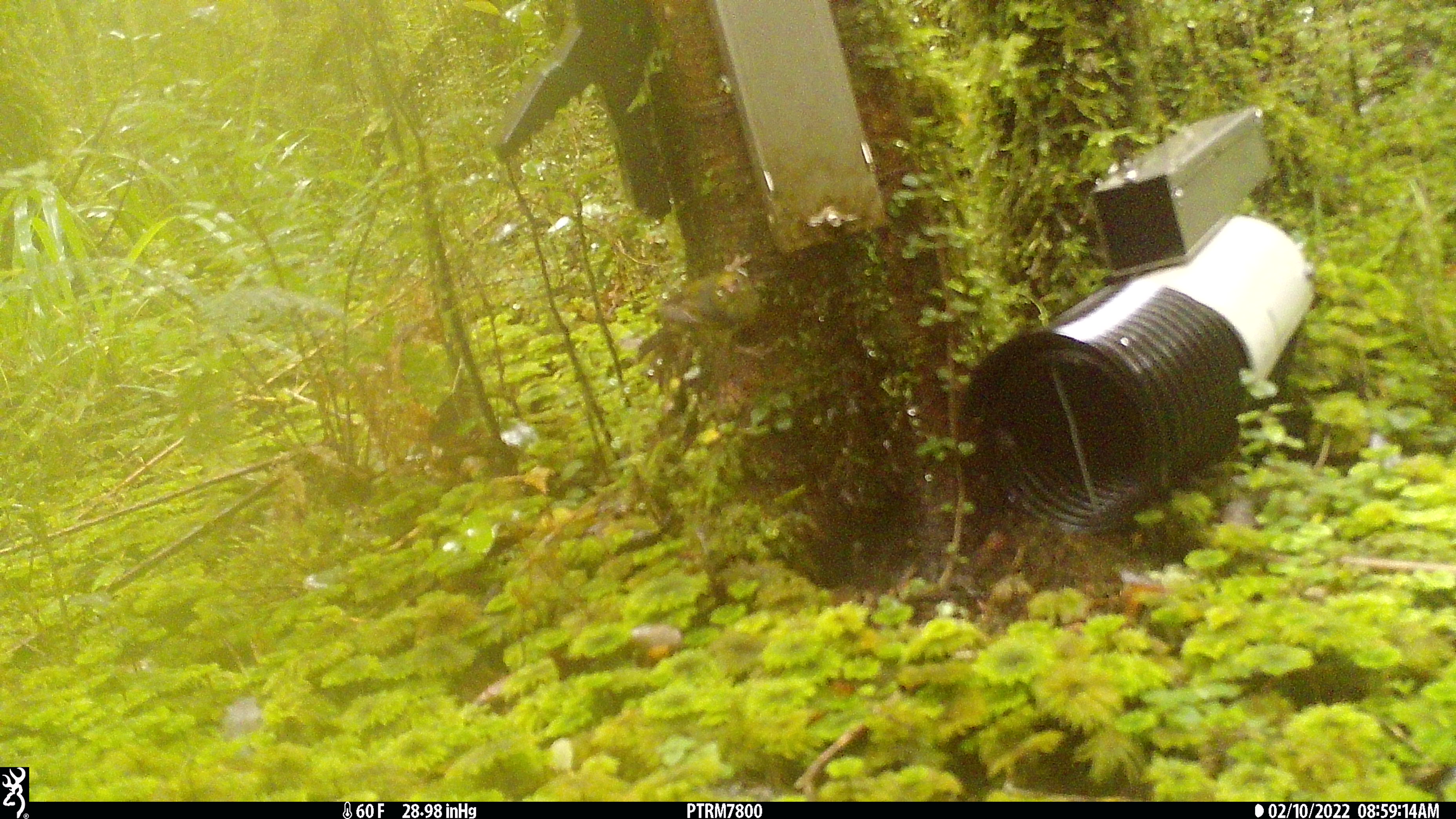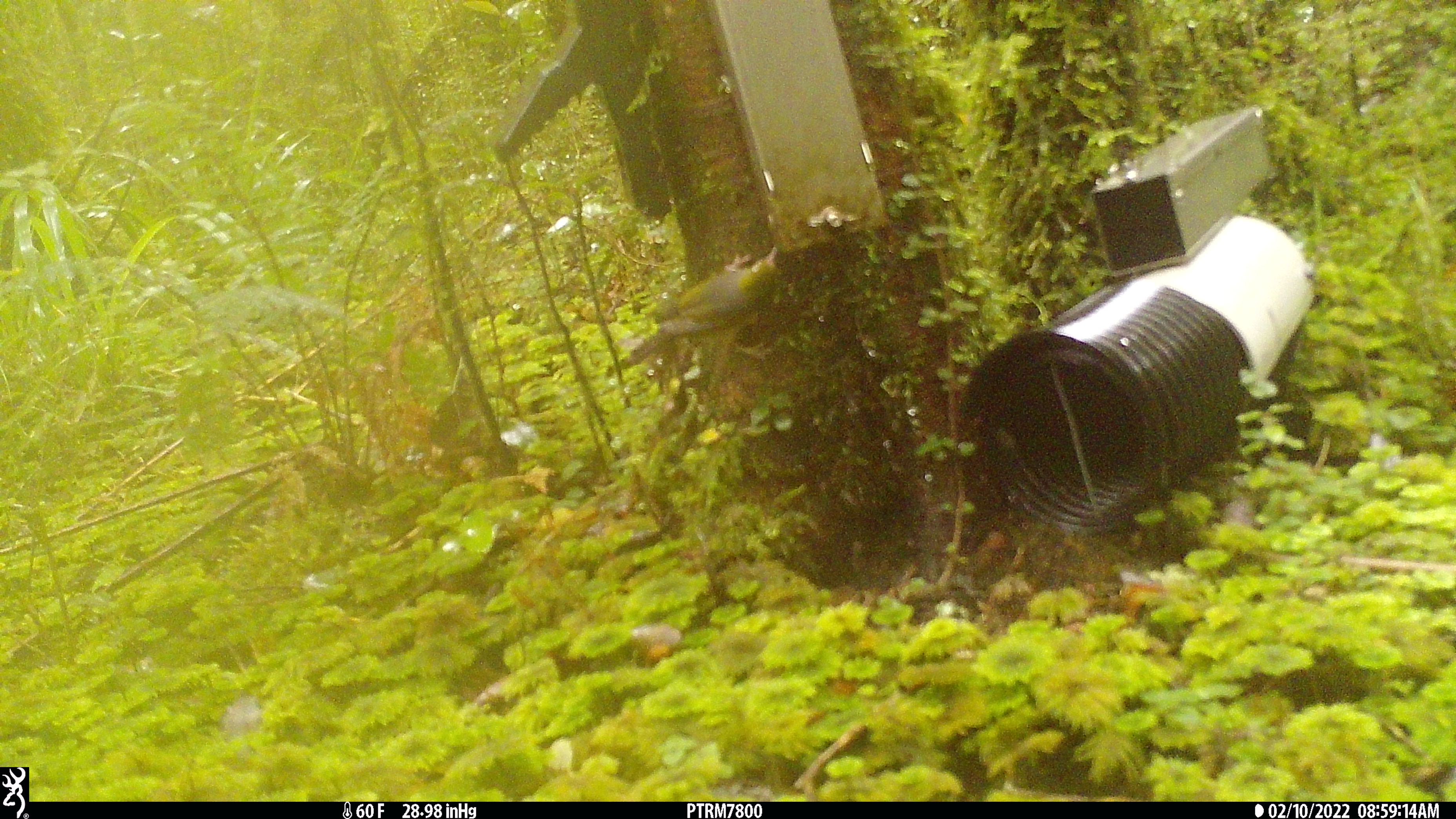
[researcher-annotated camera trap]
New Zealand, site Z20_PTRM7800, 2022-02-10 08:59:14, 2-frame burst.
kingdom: Animalia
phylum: Chordata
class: Aves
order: Passeriformes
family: Zosteropidae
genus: Zosterops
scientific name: Zosterops lateralis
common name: silvereye